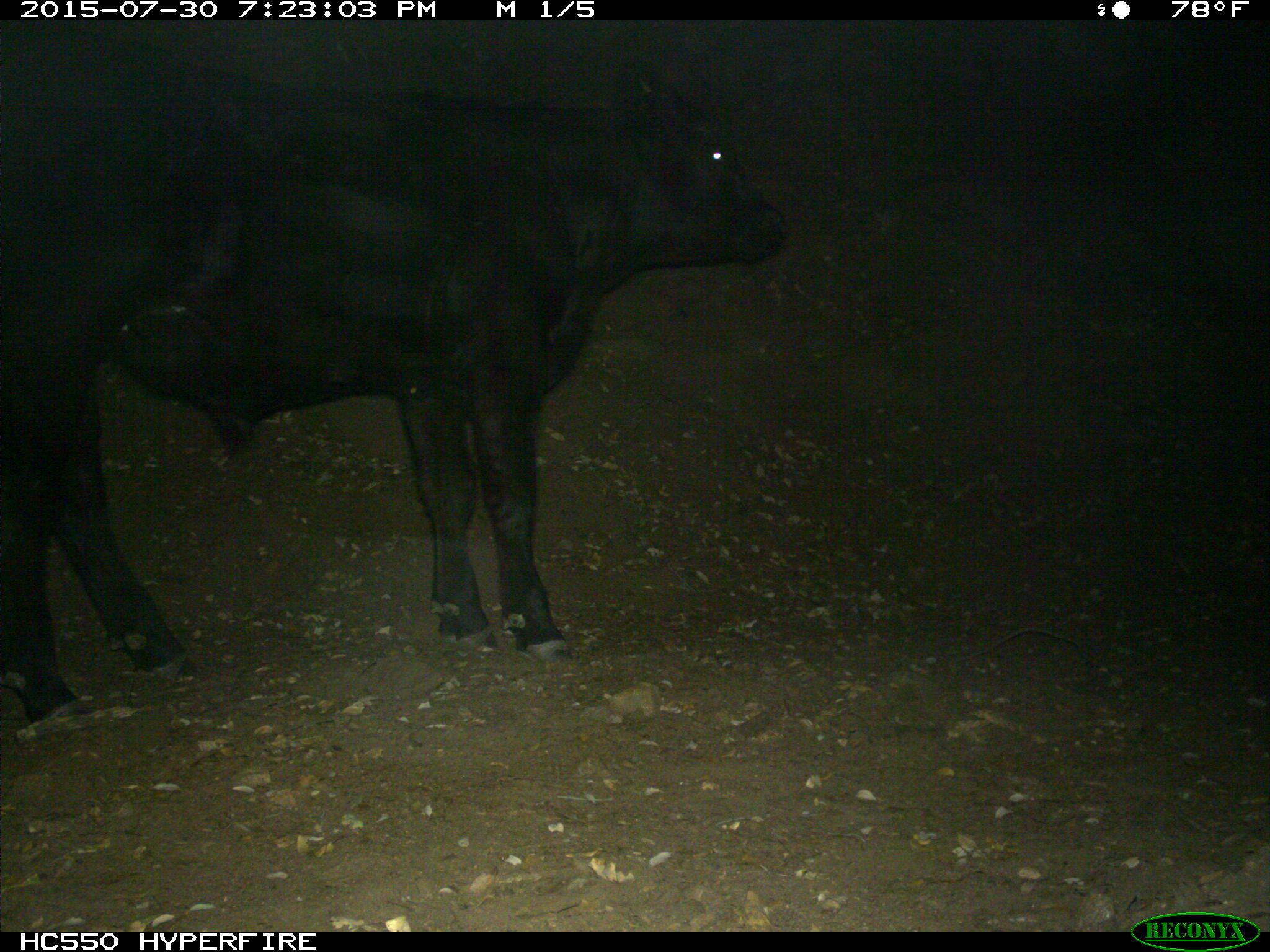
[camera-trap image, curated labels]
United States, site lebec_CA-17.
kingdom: Animalia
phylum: Chordata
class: Mammalia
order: Artiodactyla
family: Bovidae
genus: Bos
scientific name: Bos taurus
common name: domestic cow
Bos taurus (domestic cow).